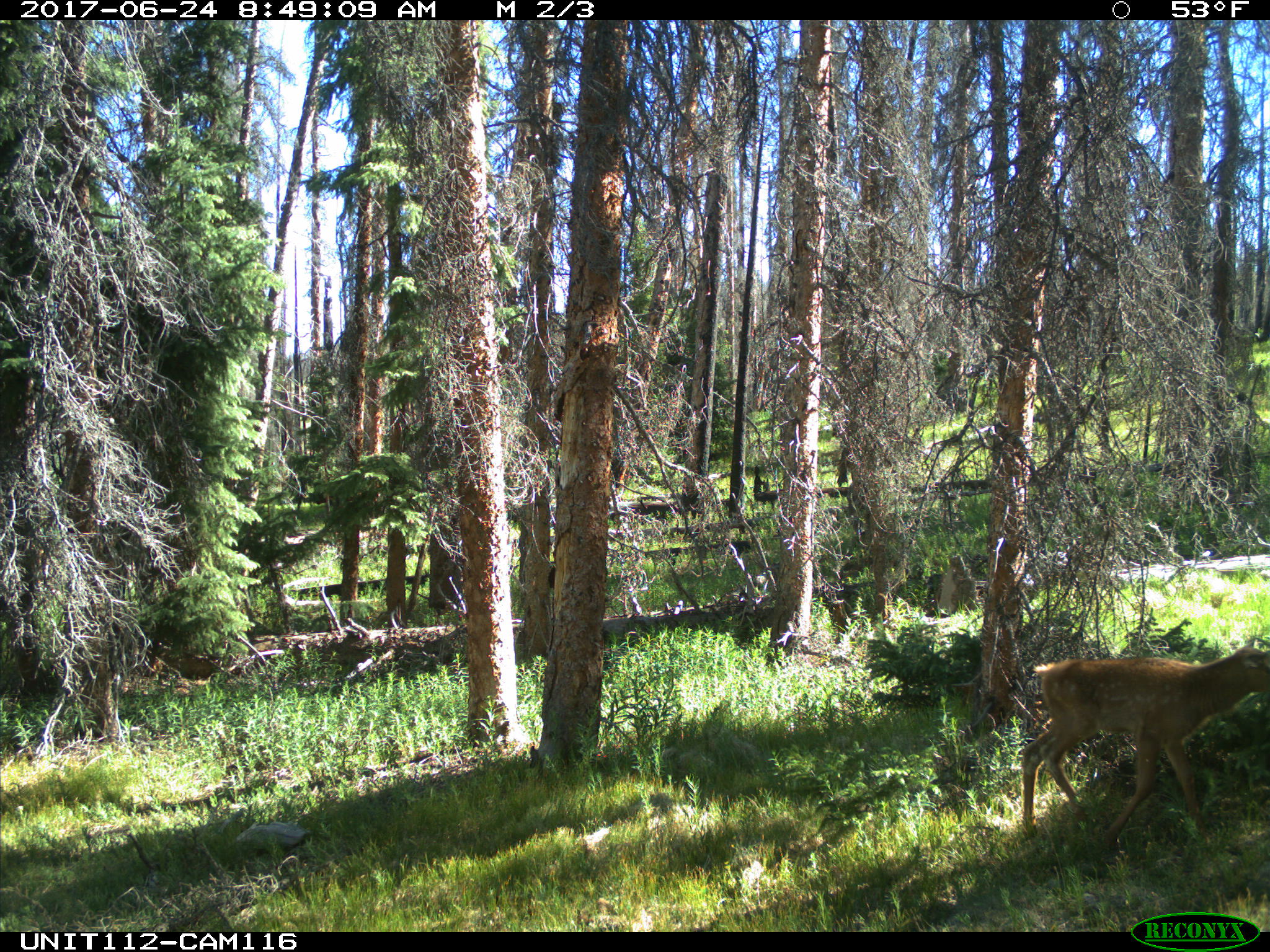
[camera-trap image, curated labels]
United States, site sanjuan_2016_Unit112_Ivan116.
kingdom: Animalia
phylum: Chordata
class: Mammalia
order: Artiodactyla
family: Cervidae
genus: Cervus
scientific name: Cervus elaphus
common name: red deer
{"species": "Cervus elaphus (red deer)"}